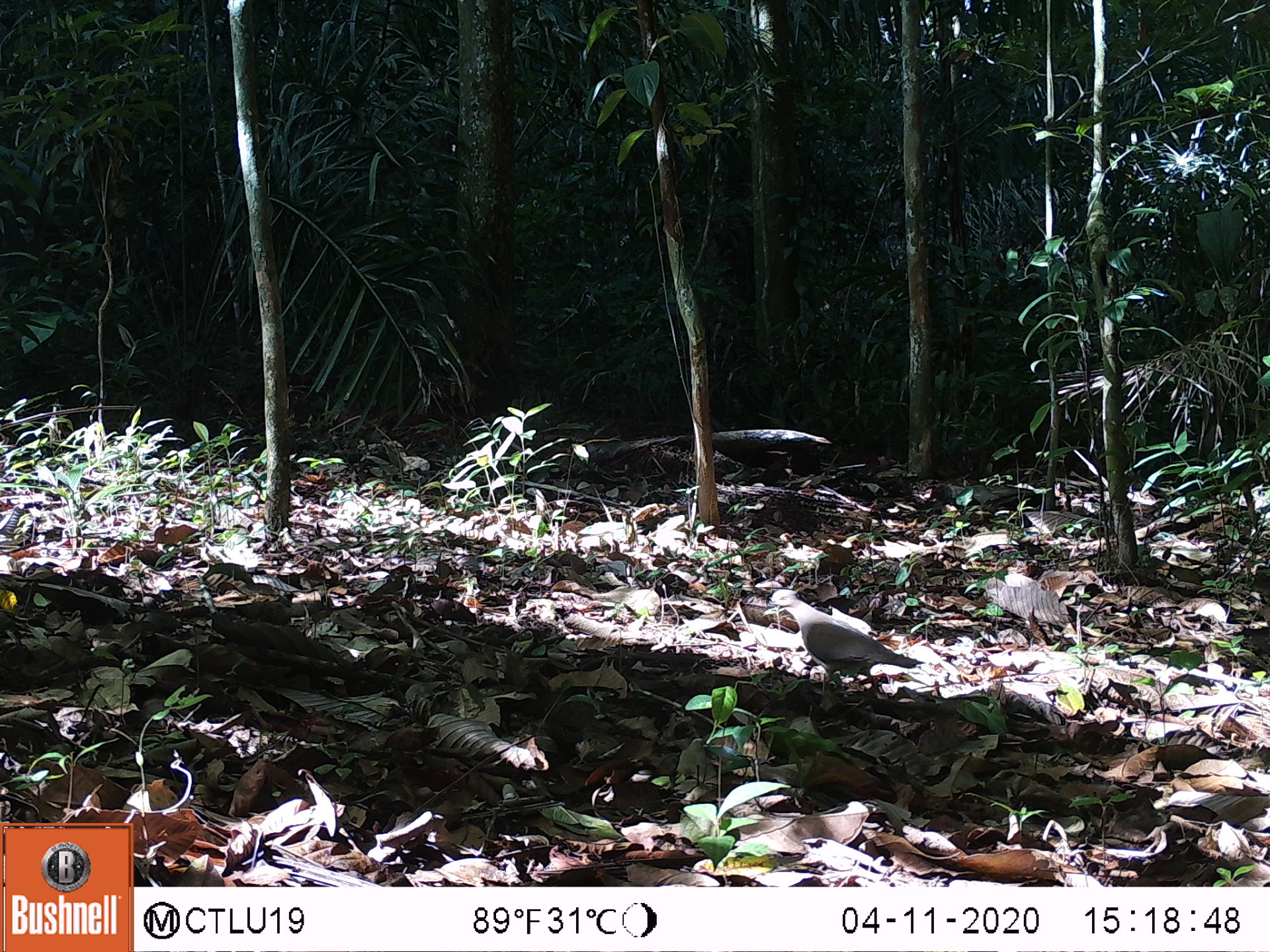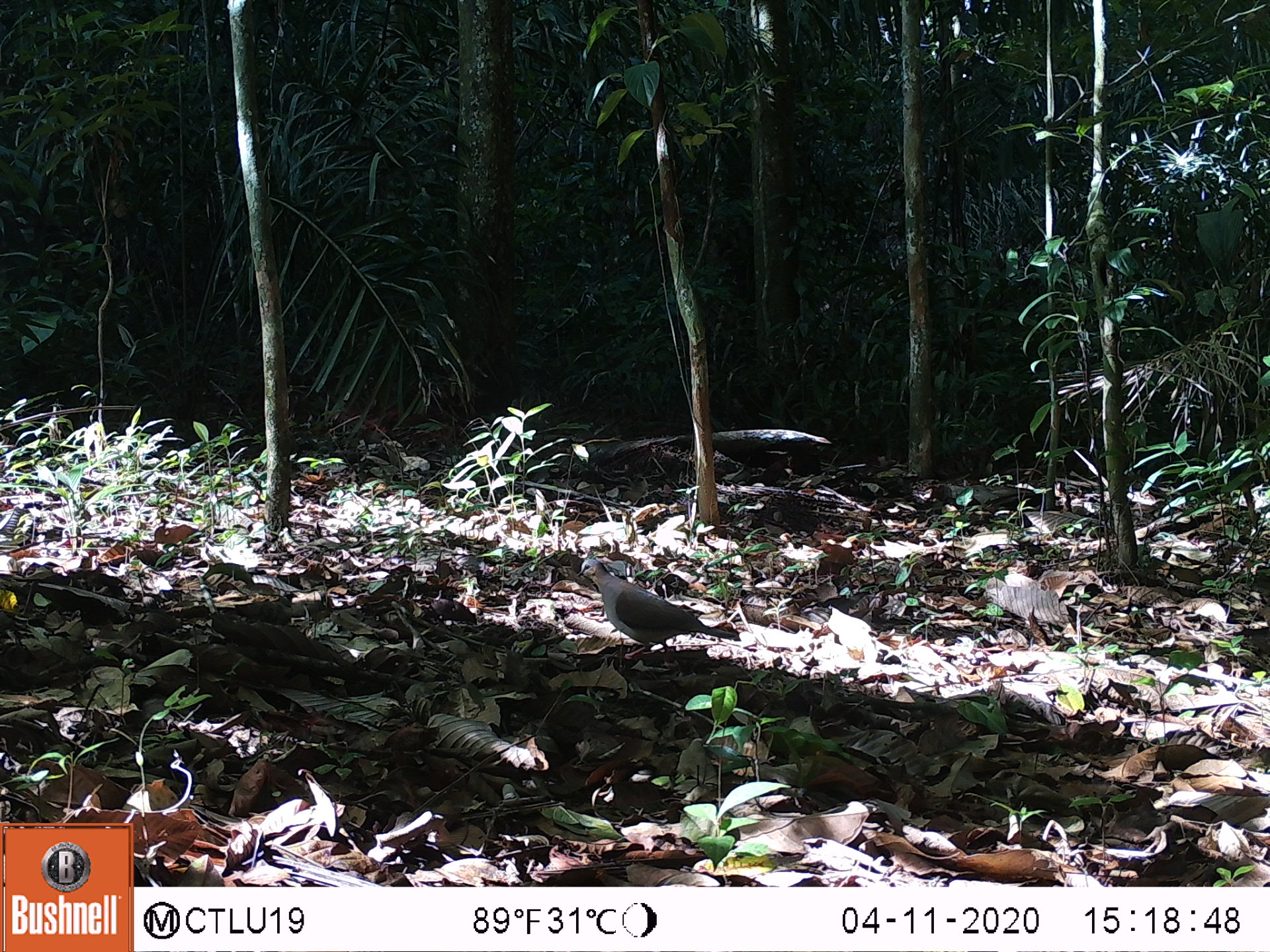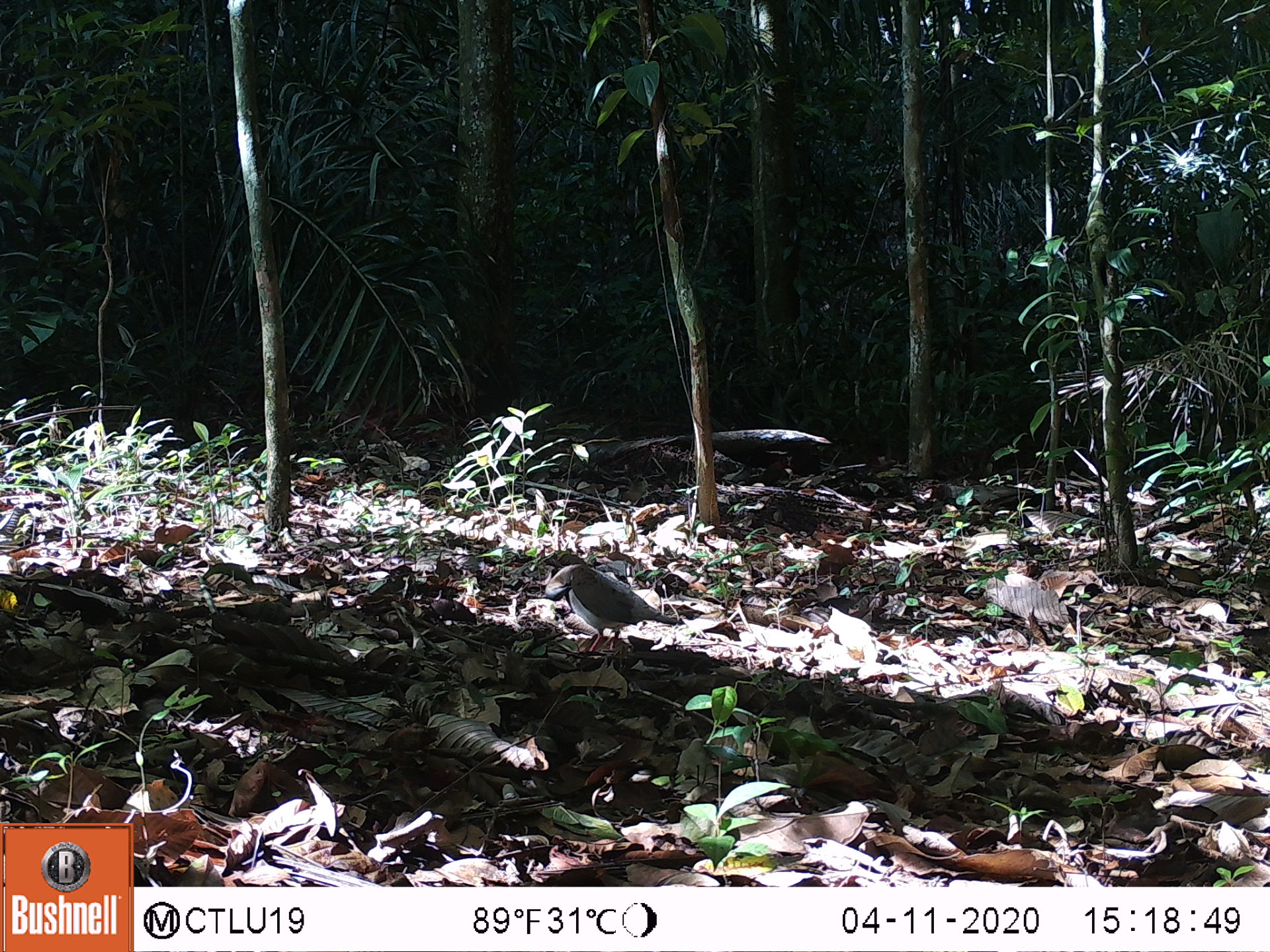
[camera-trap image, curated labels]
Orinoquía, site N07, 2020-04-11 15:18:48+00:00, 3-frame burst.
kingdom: Animalia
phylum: Chordata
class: Aves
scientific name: Aves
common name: bird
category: unknown bird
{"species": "unknown bird (bird) (Aves)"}